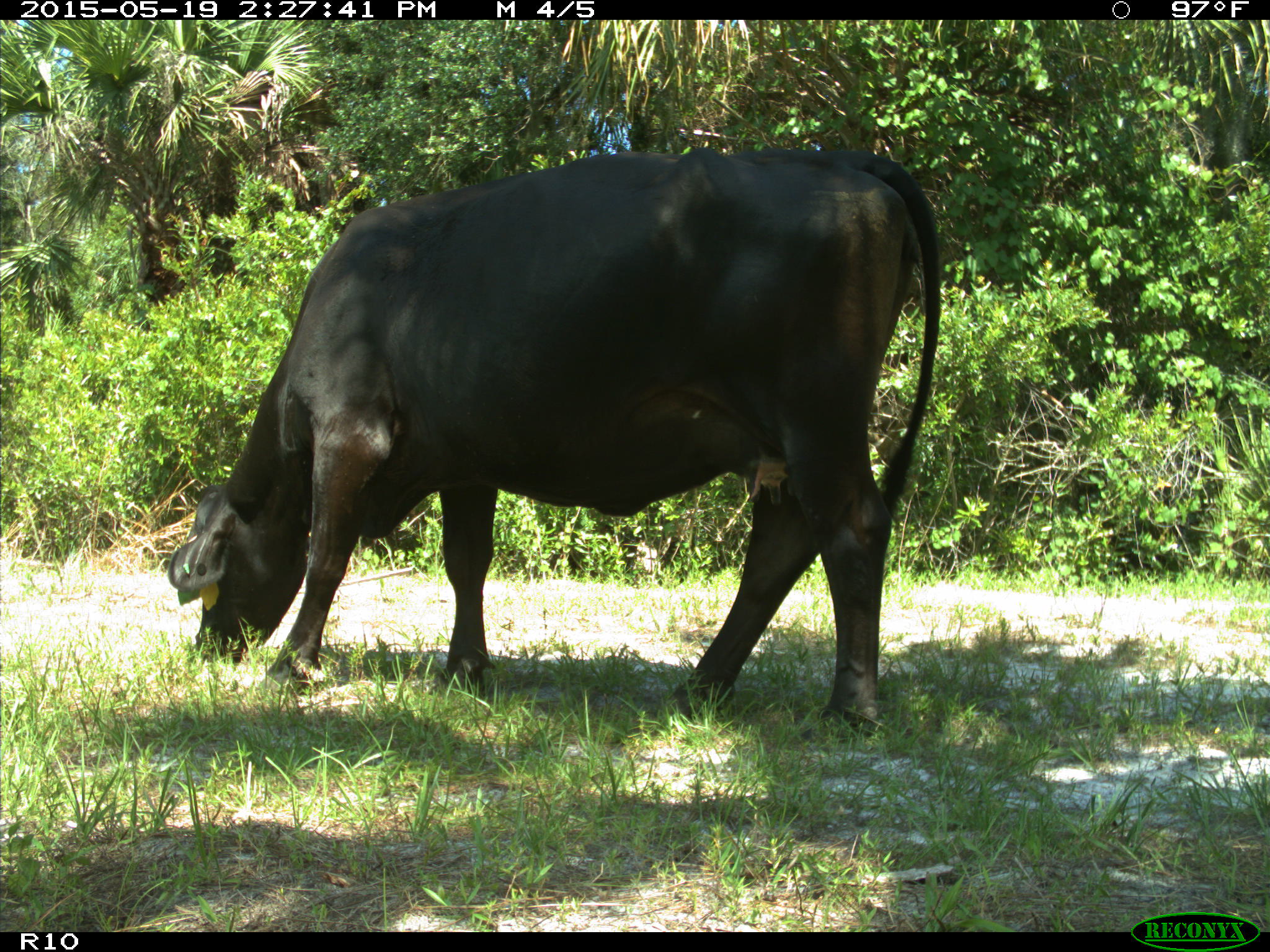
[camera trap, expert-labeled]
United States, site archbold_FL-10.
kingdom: Animalia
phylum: Chordata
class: Mammalia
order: Artiodactyla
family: Bovidae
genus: Bos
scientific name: Bos taurus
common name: domestic cow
Bos taurus (domestic cow).